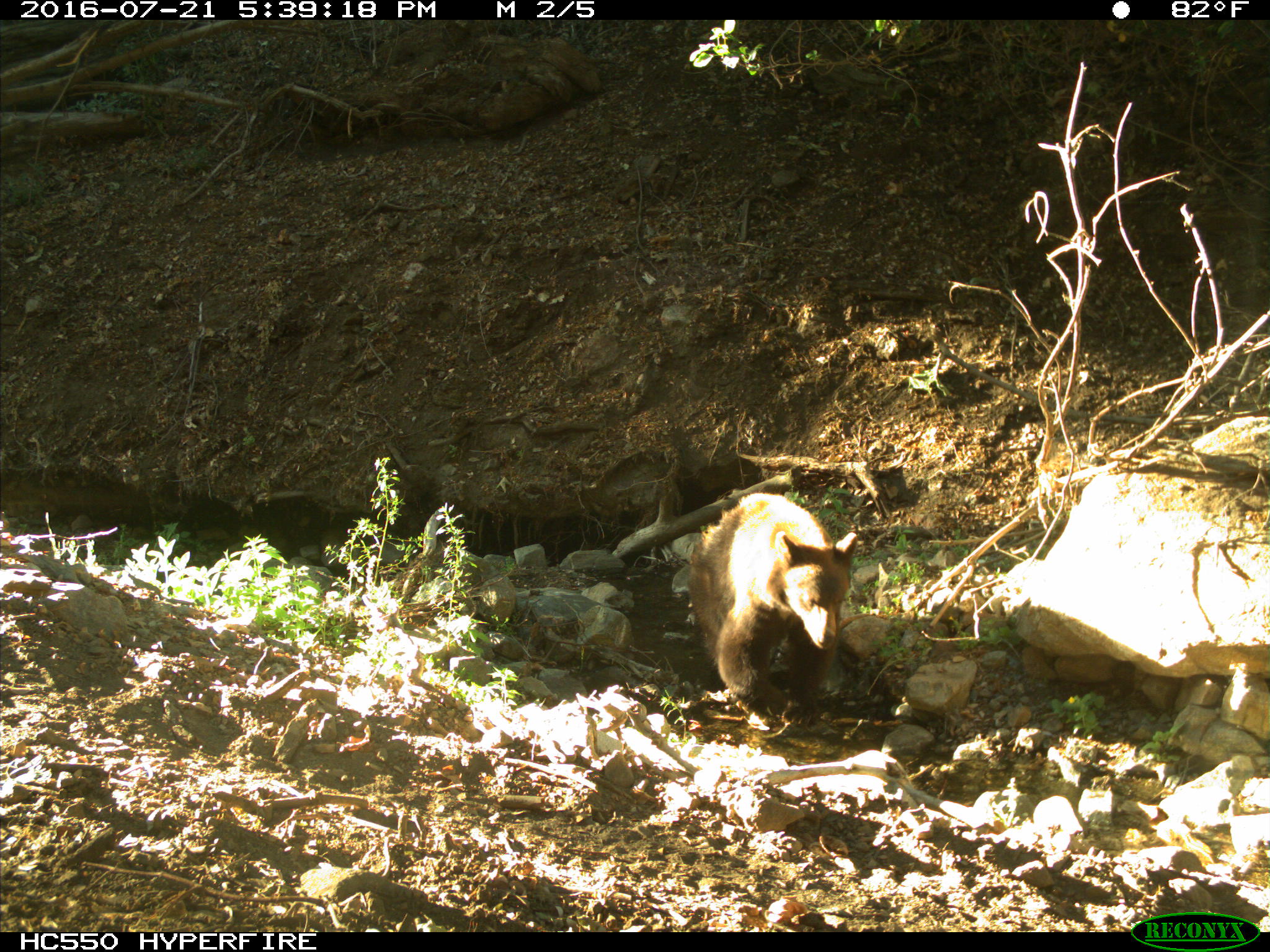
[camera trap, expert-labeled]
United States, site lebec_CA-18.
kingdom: Animalia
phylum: Chordata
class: Mammalia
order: Carnivora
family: Ursidae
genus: Ursus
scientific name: Ursus americanus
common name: american black bear